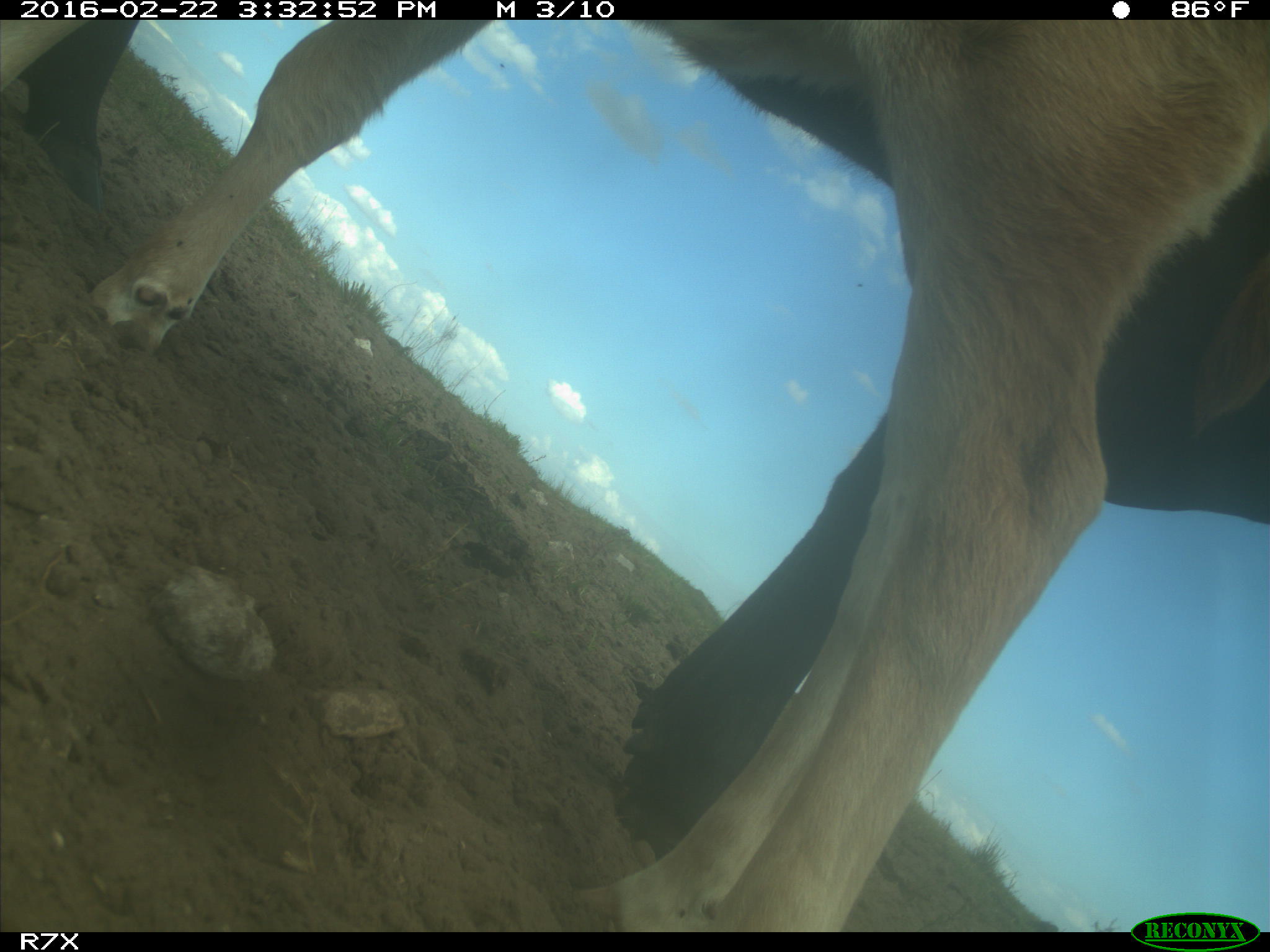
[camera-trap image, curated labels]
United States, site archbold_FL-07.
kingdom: Animalia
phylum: Chordata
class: Mammalia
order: Artiodactyla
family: Bovidae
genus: Bos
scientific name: Bos taurus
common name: domestic cow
Bos taurus (domestic cow).